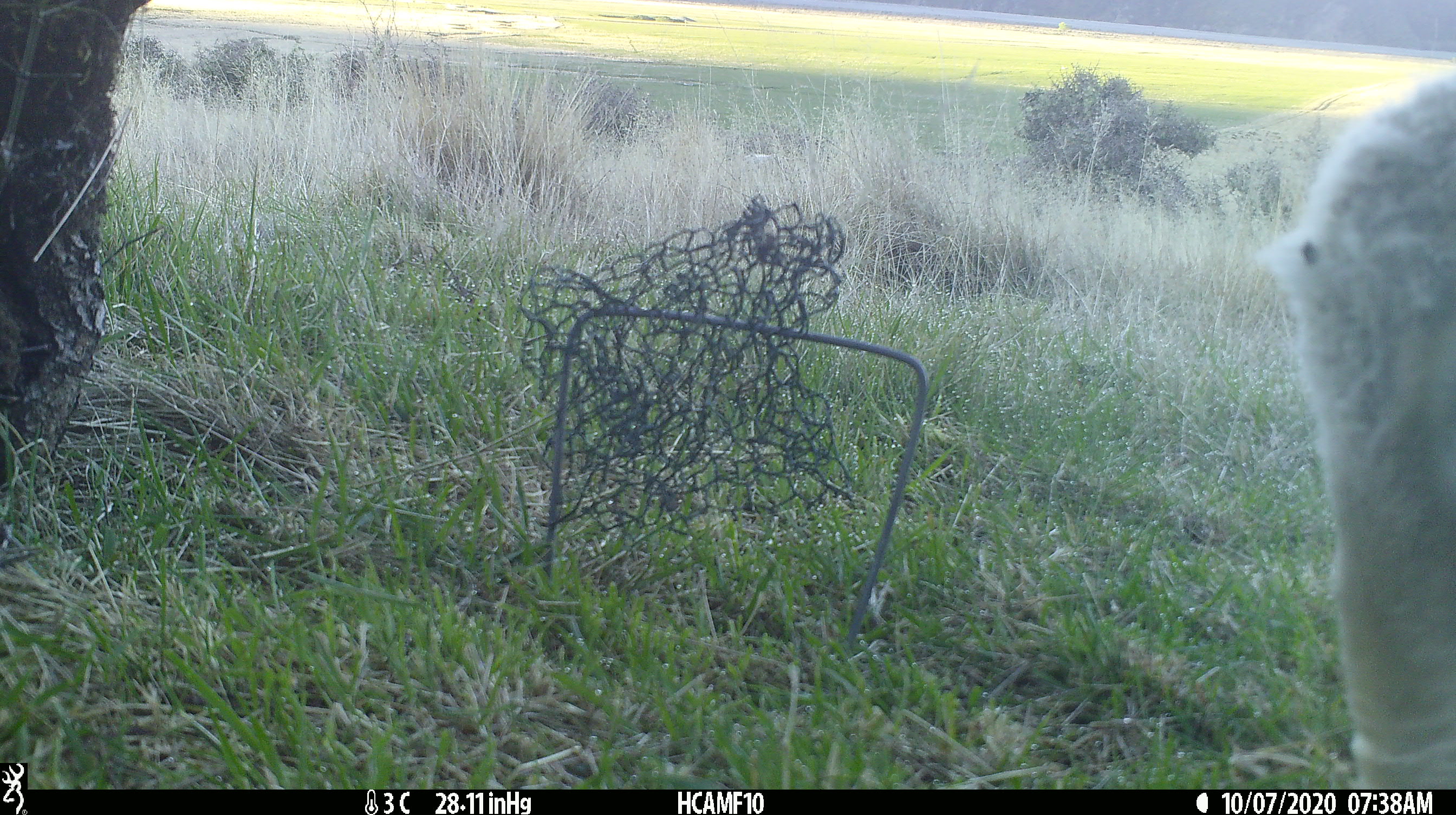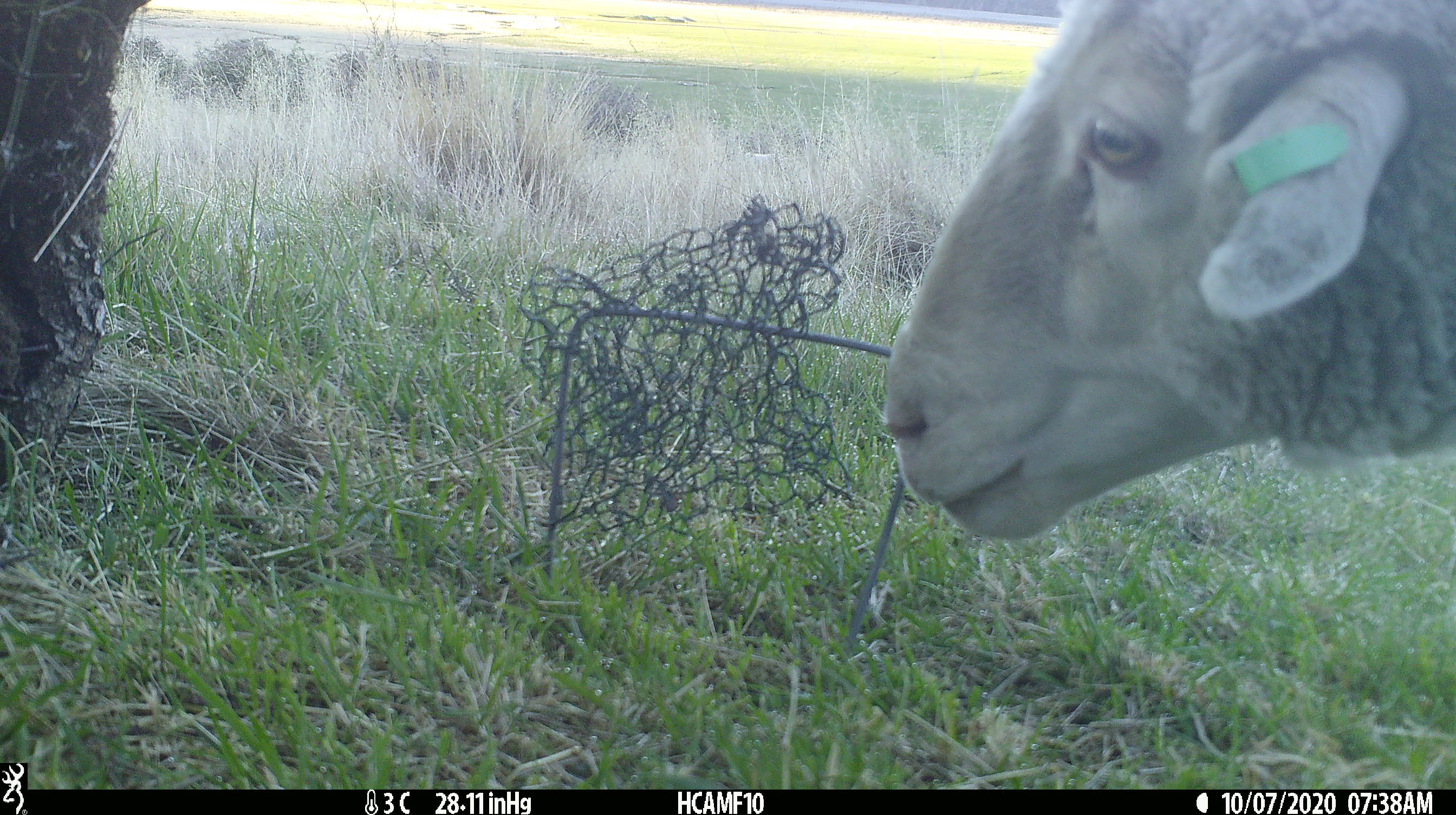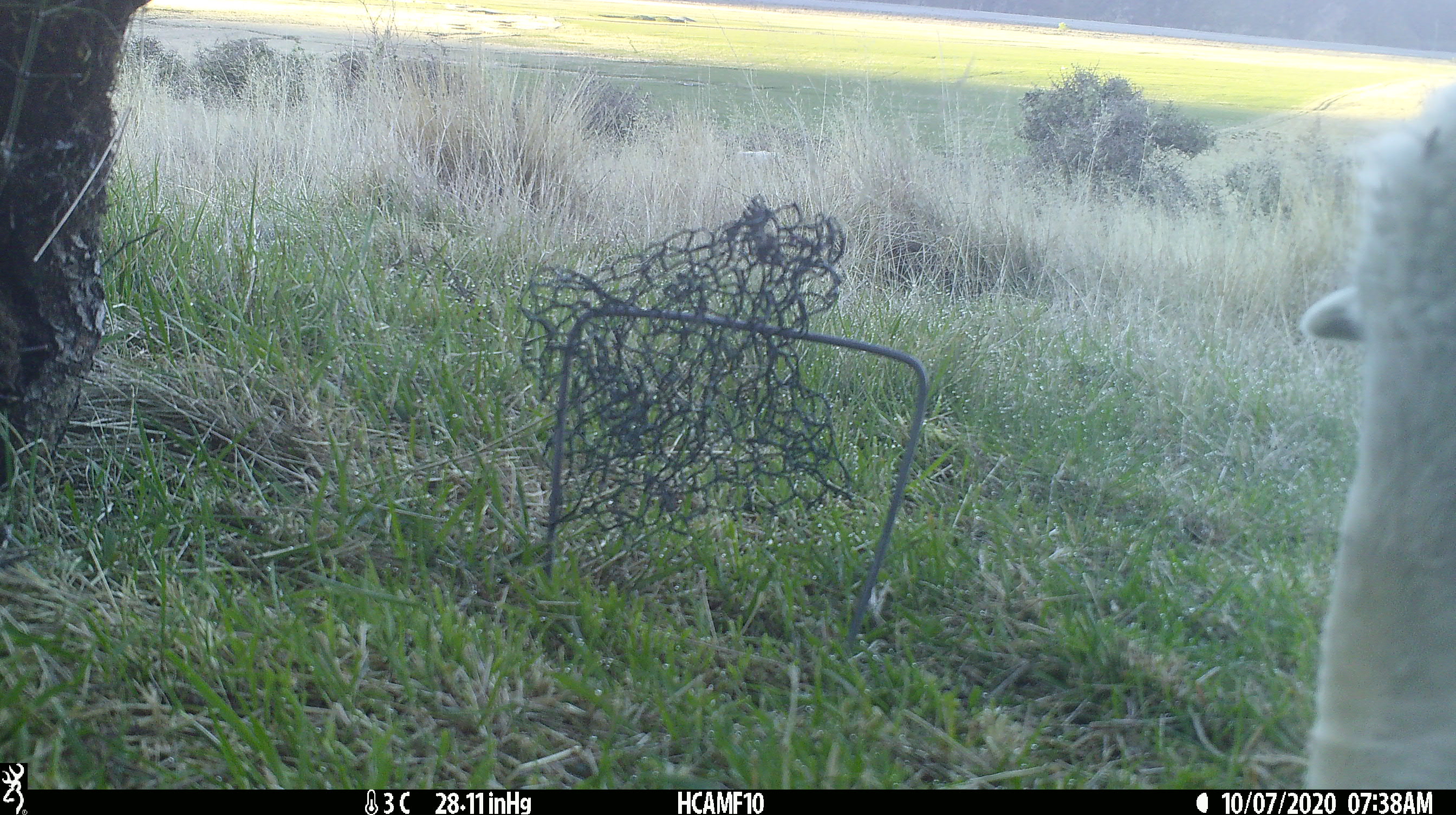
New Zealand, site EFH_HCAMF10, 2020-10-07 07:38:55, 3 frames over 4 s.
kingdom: Animalia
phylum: Chordata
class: Mammalia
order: Artiodactyla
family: Bovidae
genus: Ovis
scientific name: Ovis aries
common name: domestic sheep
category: sheep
Sheep (domestic sheep) (Ovis aries).